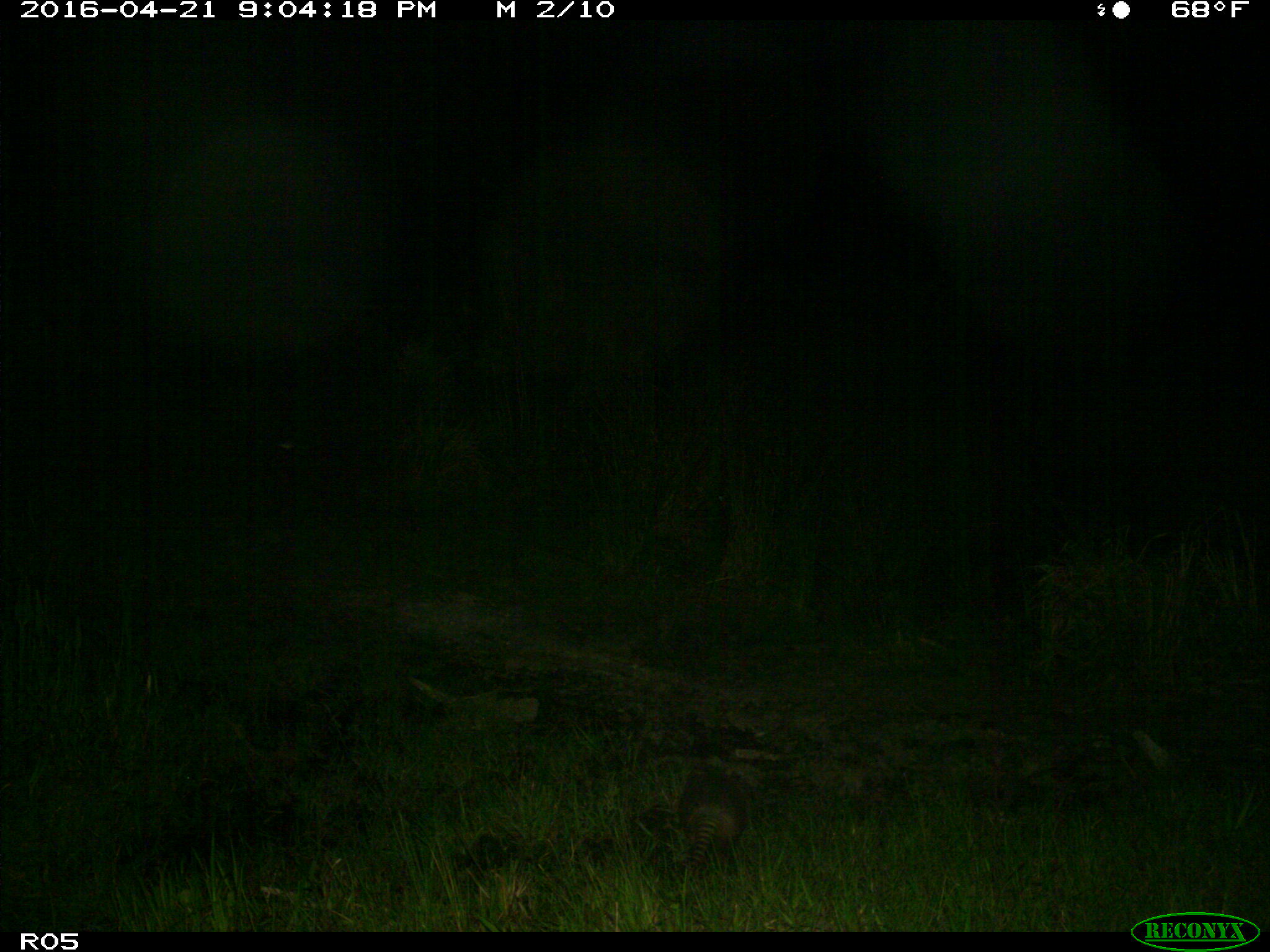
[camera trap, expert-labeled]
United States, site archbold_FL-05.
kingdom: Animalia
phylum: Chordata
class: Mammalia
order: Cingulata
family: Dasypodidae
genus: Dasypus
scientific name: Dasypus novemcinctus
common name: nine-banded armadillo